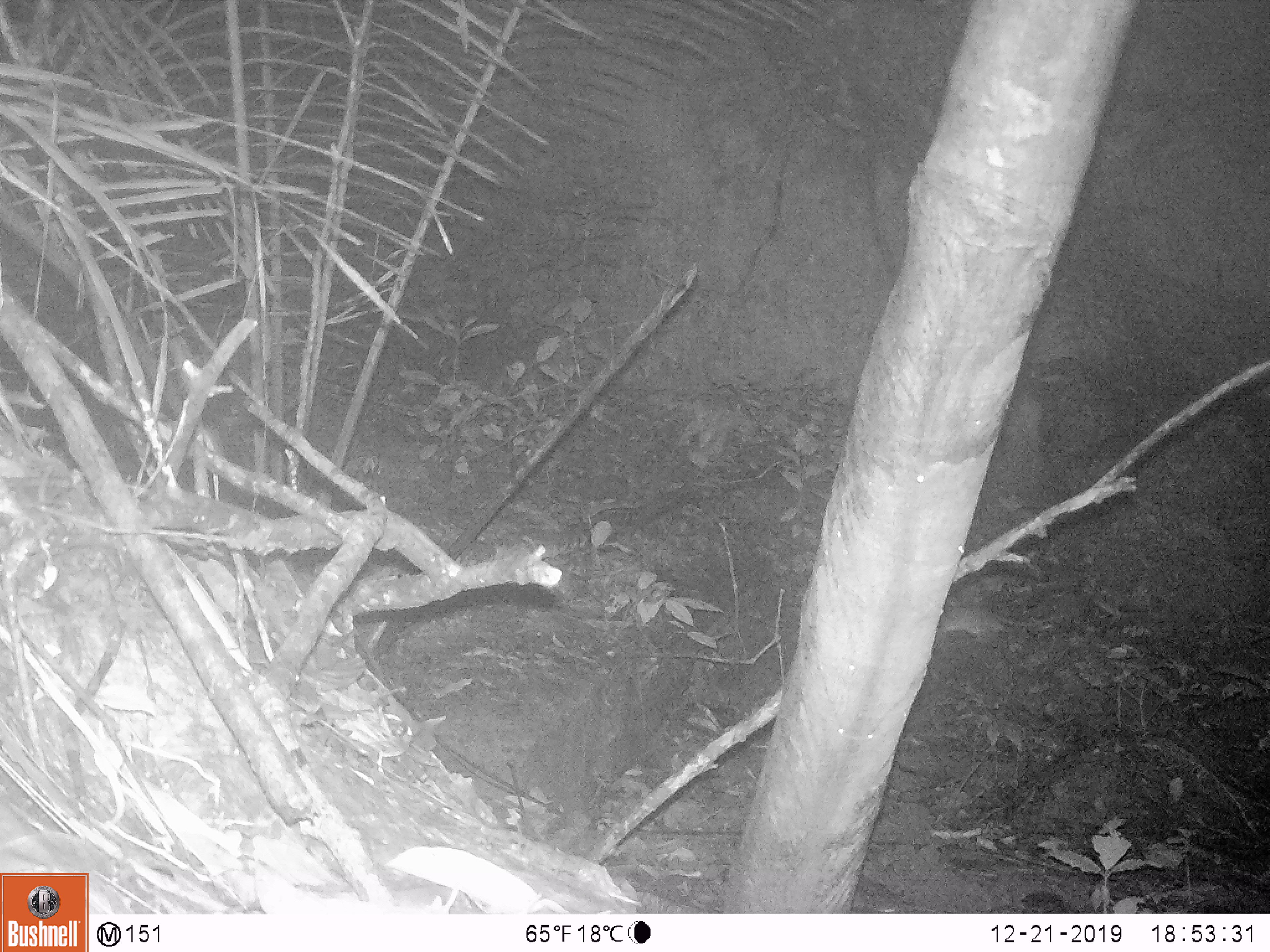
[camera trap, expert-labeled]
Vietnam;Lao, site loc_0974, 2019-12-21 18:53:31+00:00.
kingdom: Animalia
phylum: Chordata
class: Mammalia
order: Rodentia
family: Muridae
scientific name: Muridae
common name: old-world mice and rats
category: unidentified murid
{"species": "unidentified murid (old-world mice and rats) (Muridae)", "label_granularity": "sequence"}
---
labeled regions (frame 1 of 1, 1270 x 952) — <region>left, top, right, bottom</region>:
unidentified murid: <region>938, 605, 1038, 639</region>